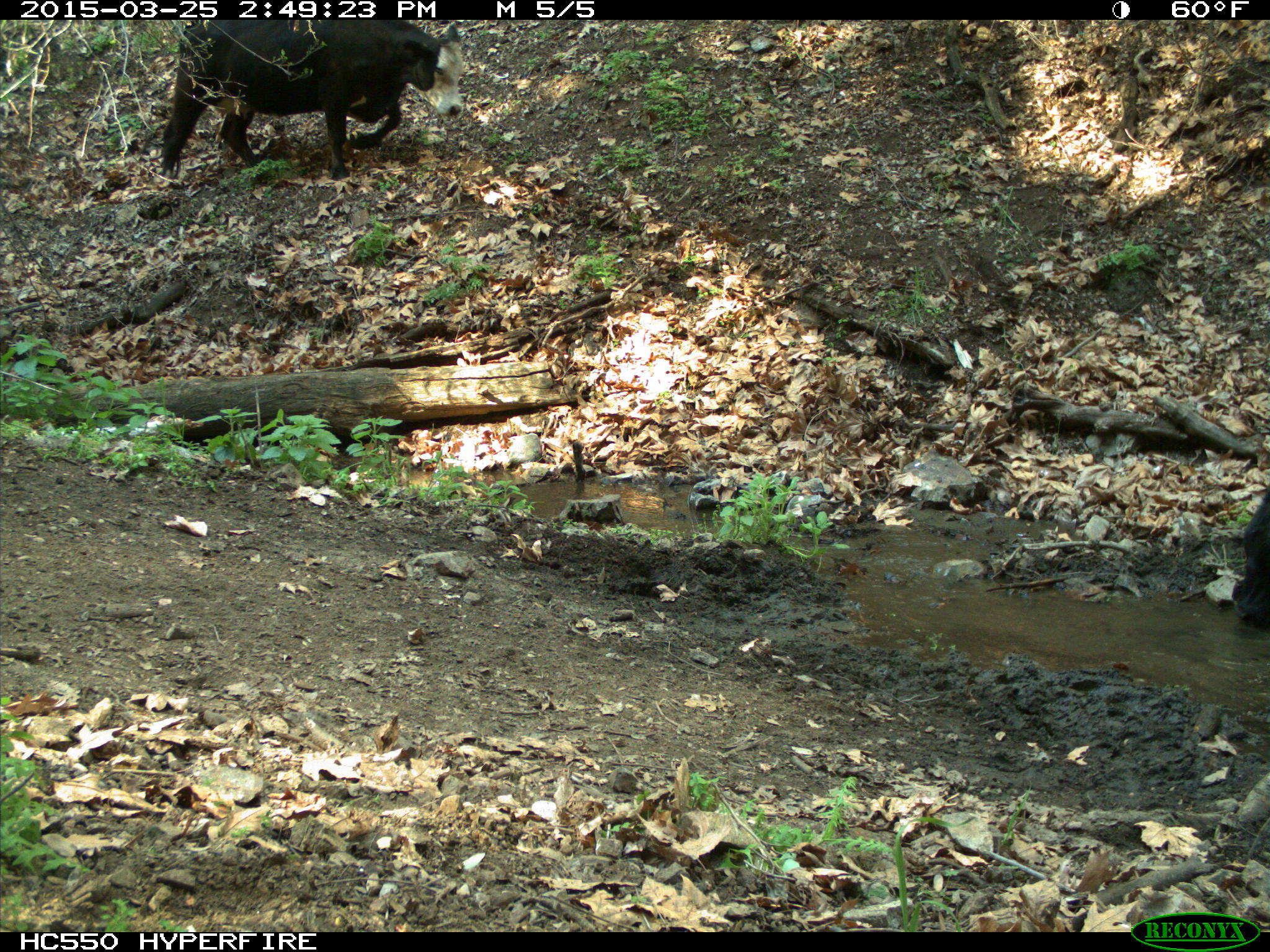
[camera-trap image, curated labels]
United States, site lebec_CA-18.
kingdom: Animalia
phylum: Chordata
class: Mammalia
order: Artiodactyla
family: Bovidae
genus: Bos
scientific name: Bos taurus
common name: domestic cow